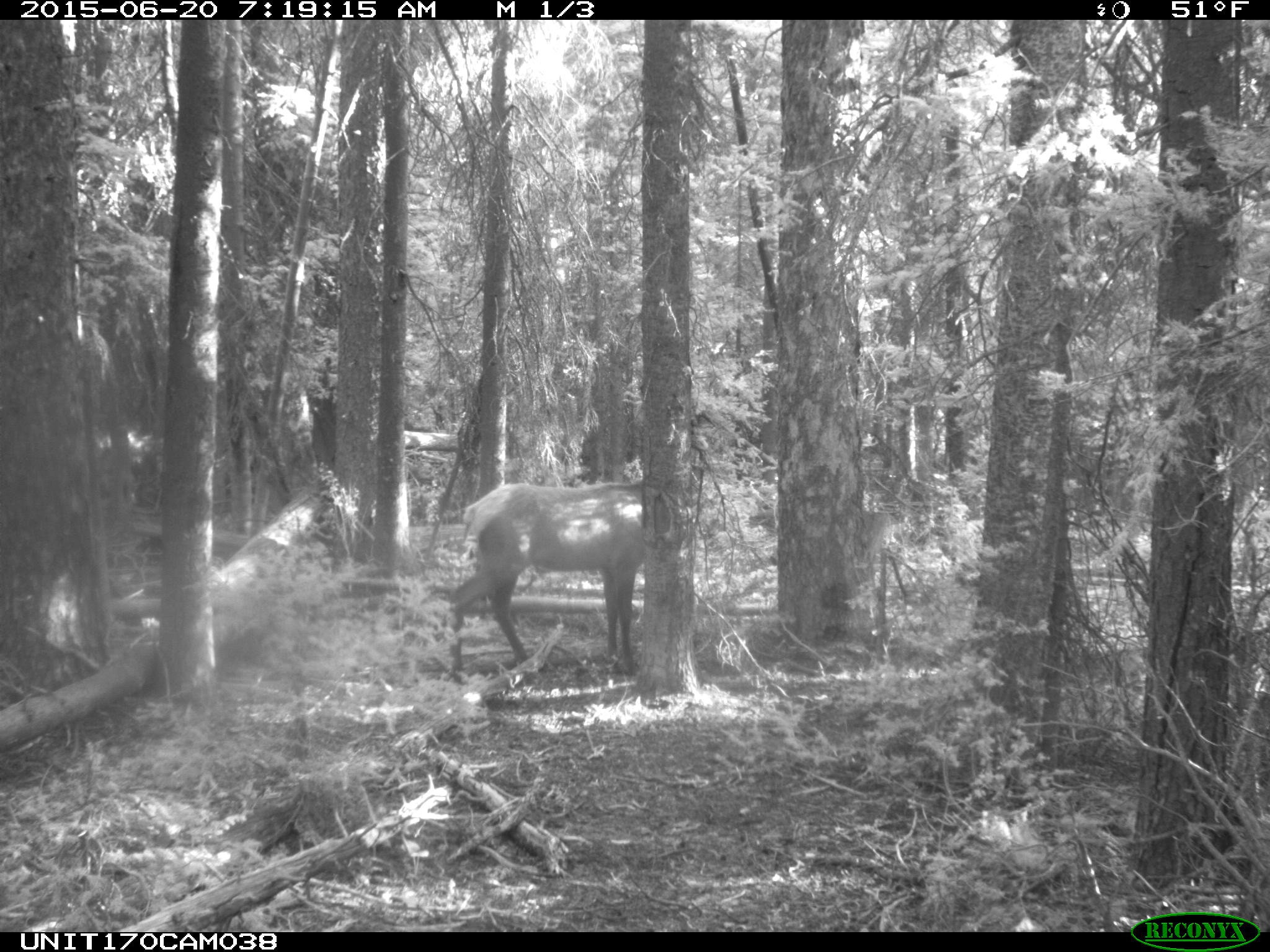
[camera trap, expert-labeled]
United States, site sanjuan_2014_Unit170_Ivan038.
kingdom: Animalia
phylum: Chordata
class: Mammalia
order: Artiodactyla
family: Cervidae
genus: Cervus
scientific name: Cervus elaphus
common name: red deer